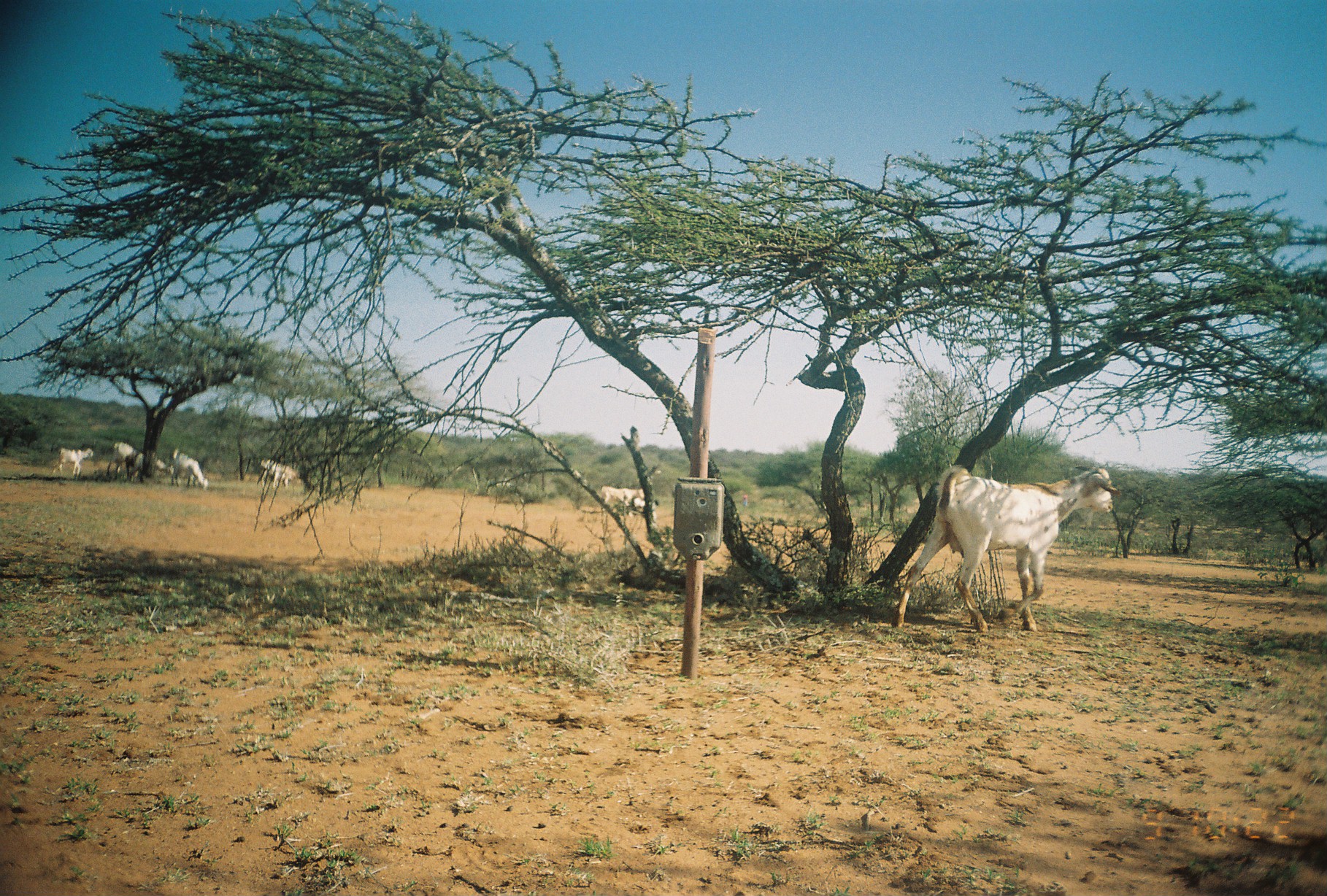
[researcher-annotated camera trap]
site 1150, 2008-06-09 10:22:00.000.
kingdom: Animalia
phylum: Chordata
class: Mammalia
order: Artiodactyla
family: Bovidae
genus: Capra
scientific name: Capra aegagrus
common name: wild goat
Capra aegagrus (wild goat), count 8.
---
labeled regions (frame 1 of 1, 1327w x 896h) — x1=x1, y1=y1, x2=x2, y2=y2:
capra aegagrus: x1=894, y1=465, x2=1123, y2=634; x1=170, y1=450, x2=208, y2=489; x1=52, y1=447, x2=93, y2=476; x1=601, y1=485, x2=637, y2=516; x1=107, y1=442, x2=136, y2=480; x1=260, y1=459, x2=296, y2=487; x1=125, y1=452, x2=143, y2=481